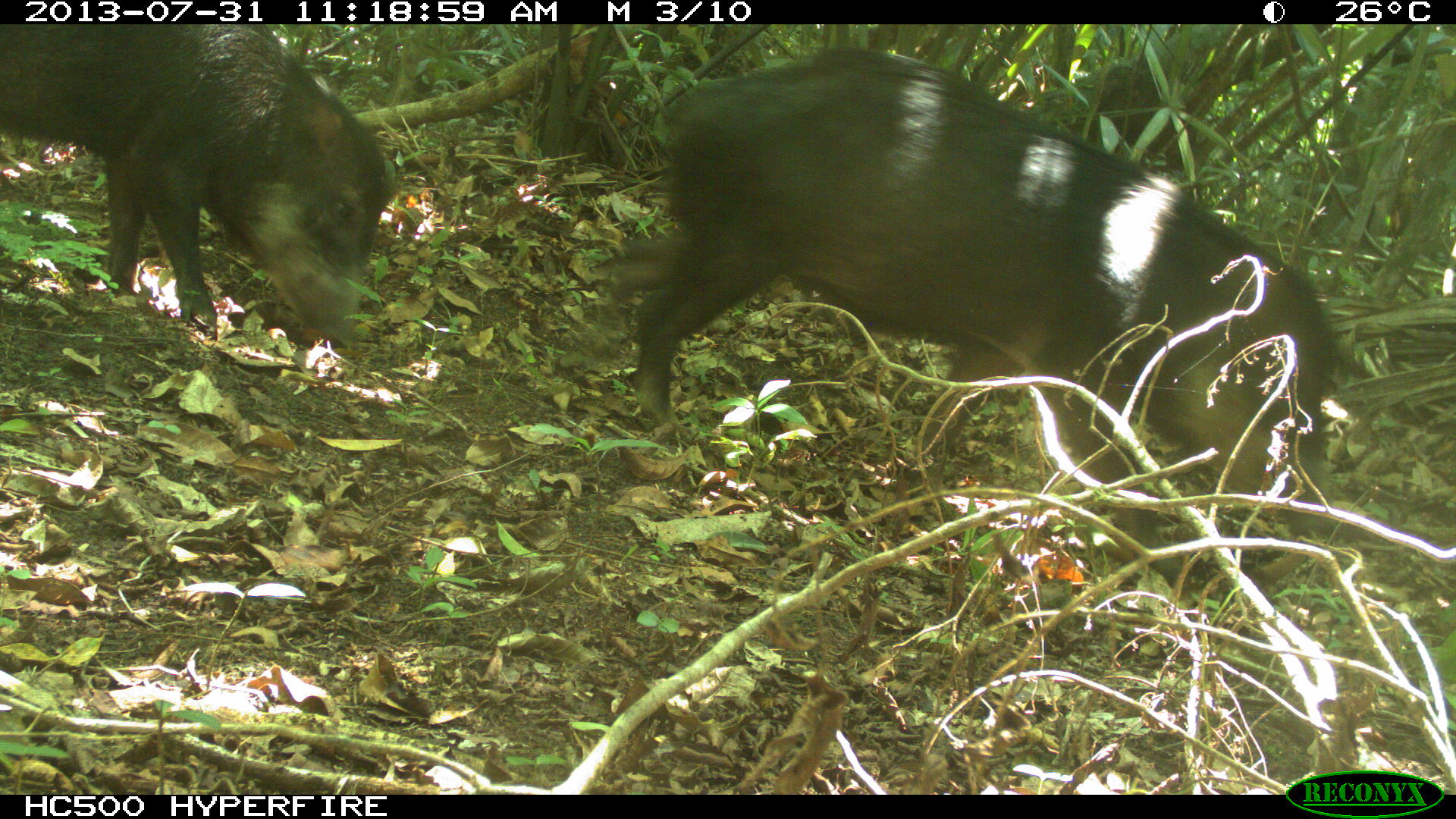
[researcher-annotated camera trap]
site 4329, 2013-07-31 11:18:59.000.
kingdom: Animalia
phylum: Chordata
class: Mammalia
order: Artiodactyla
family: Tayassuidae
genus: Tayassu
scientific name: Tayassu pecari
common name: white-lipped peccary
Tayassu pecari (white-lipped peccary), count 2.